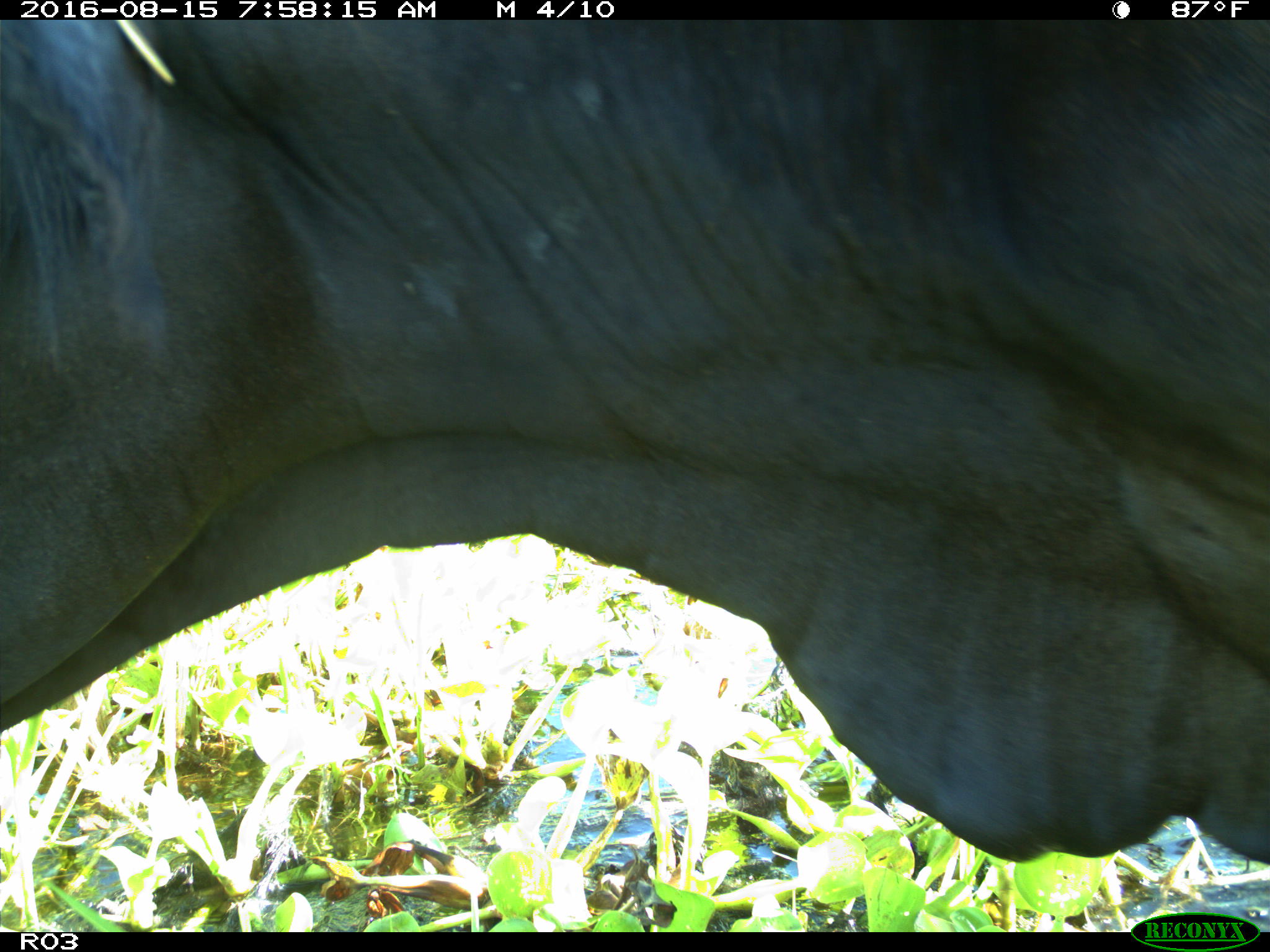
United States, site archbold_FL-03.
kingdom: Animalia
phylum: Chordata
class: Mammalia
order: Artiodactyla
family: Bovidae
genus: Bos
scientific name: Bos taurus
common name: domestic cow